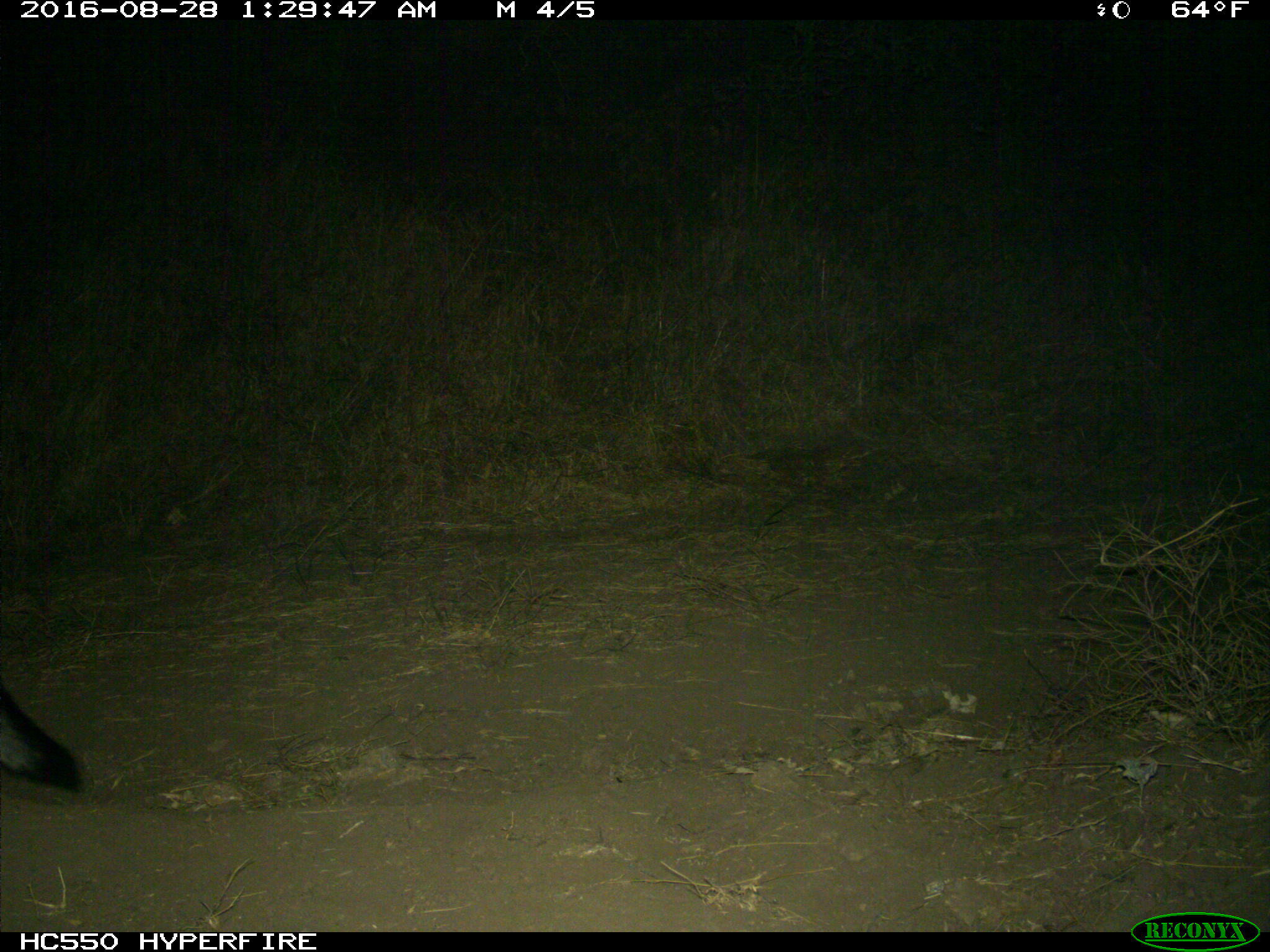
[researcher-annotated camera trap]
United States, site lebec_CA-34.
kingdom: Animalia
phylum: Chordata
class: Mammalia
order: Carnivora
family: Canidae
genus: Urocyon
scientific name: Urocyon cinereoargenteus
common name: gray fox